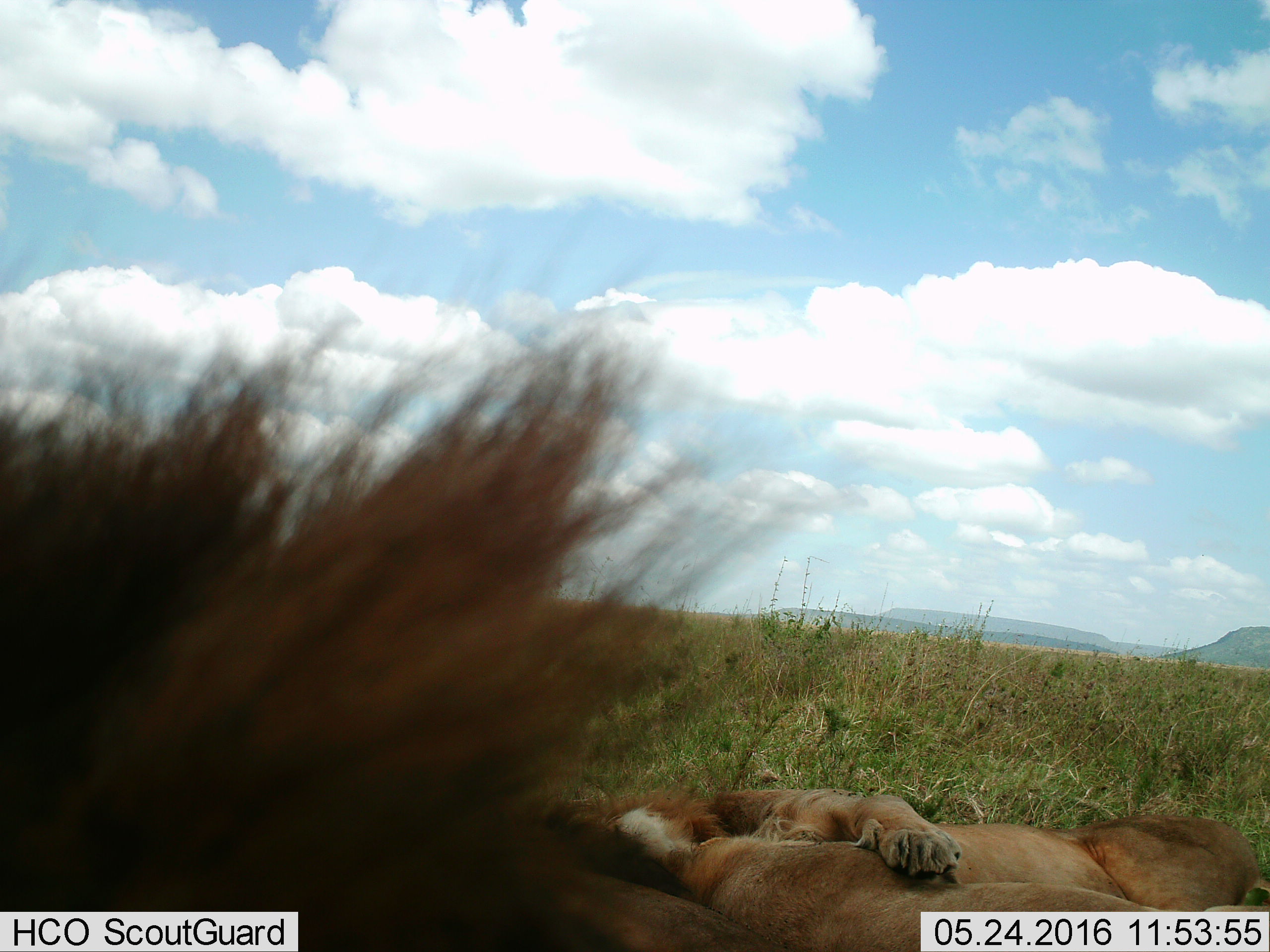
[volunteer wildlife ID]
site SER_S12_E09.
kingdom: Animalia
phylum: Chordata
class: Mammalia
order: Carnivora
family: Felidae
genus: Panthera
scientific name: Panthera leo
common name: lion male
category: lionmale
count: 2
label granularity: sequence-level